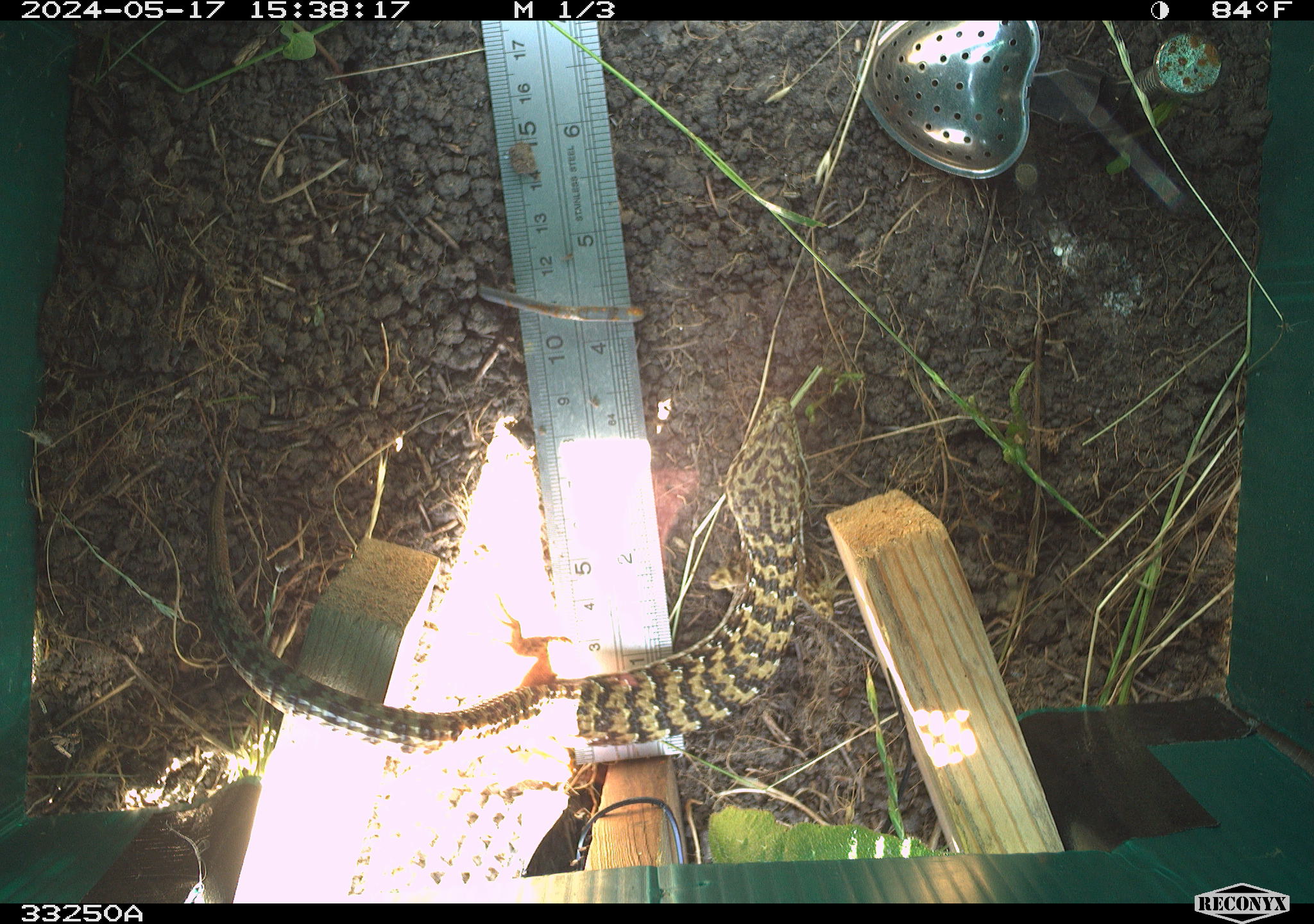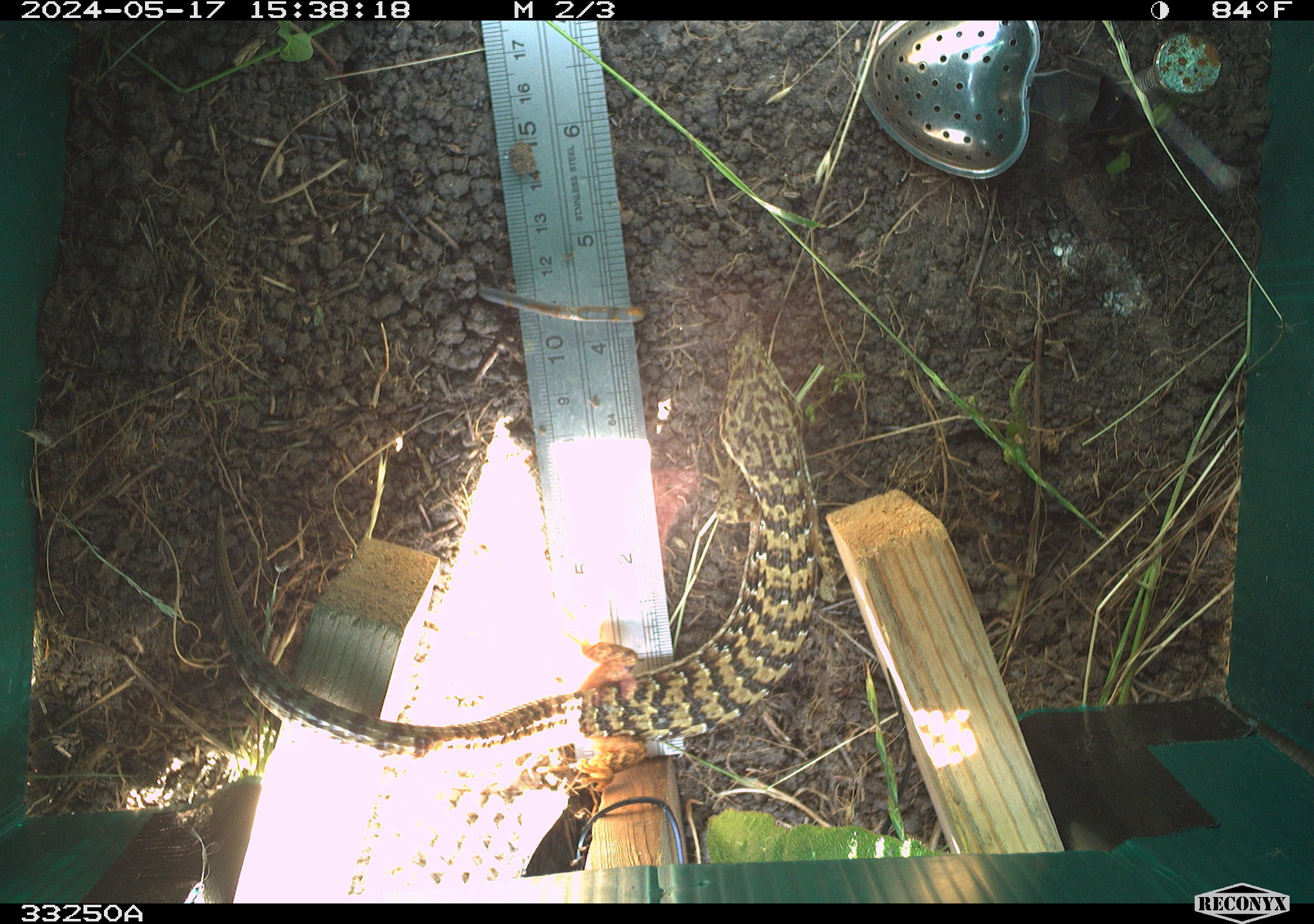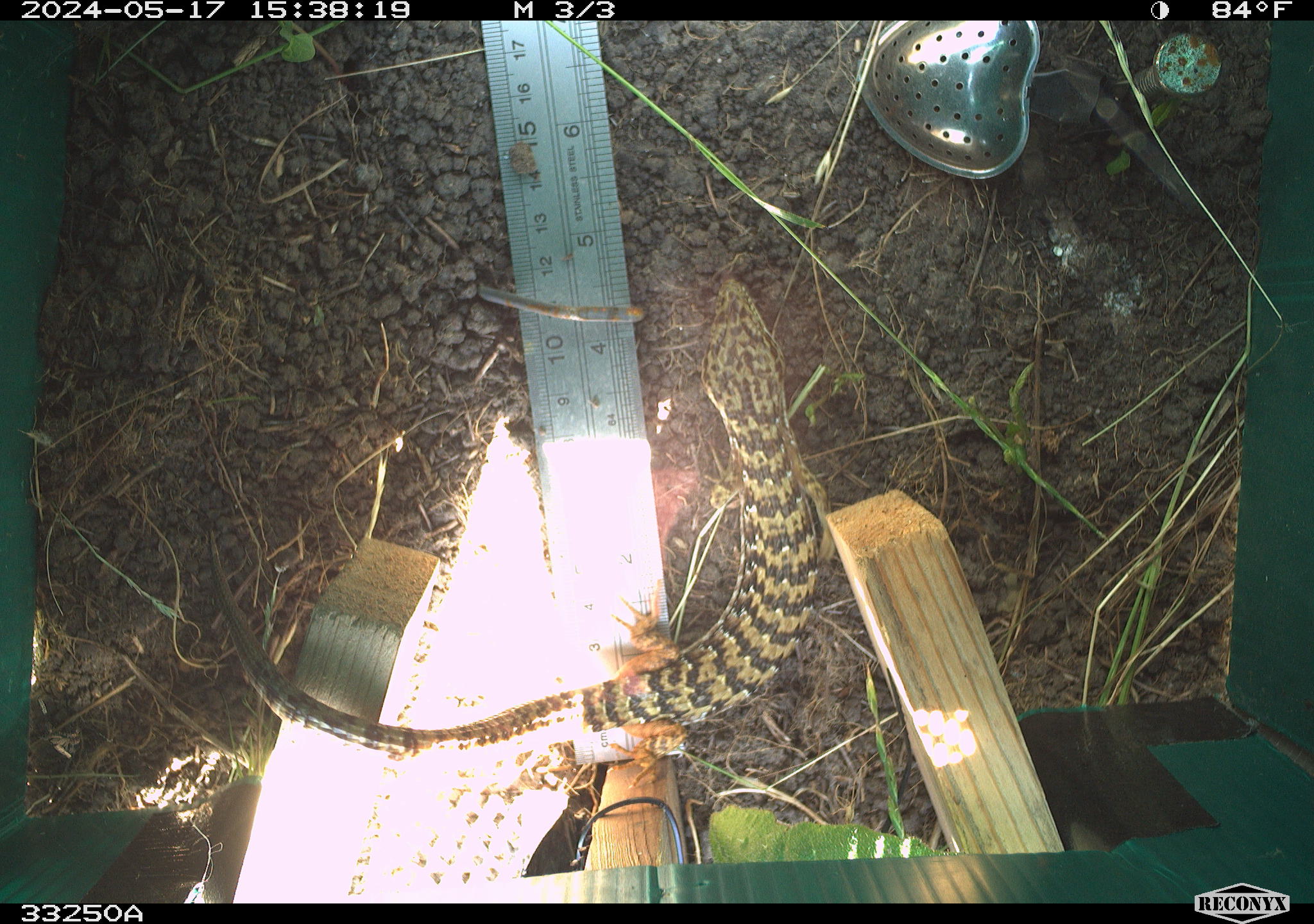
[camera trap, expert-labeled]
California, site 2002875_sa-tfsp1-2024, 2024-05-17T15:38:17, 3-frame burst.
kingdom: Animalia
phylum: Chordata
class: Reptilia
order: Squamata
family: Anguidae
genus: Elgaria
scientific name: Elgaria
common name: alligator lizards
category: elgaria species